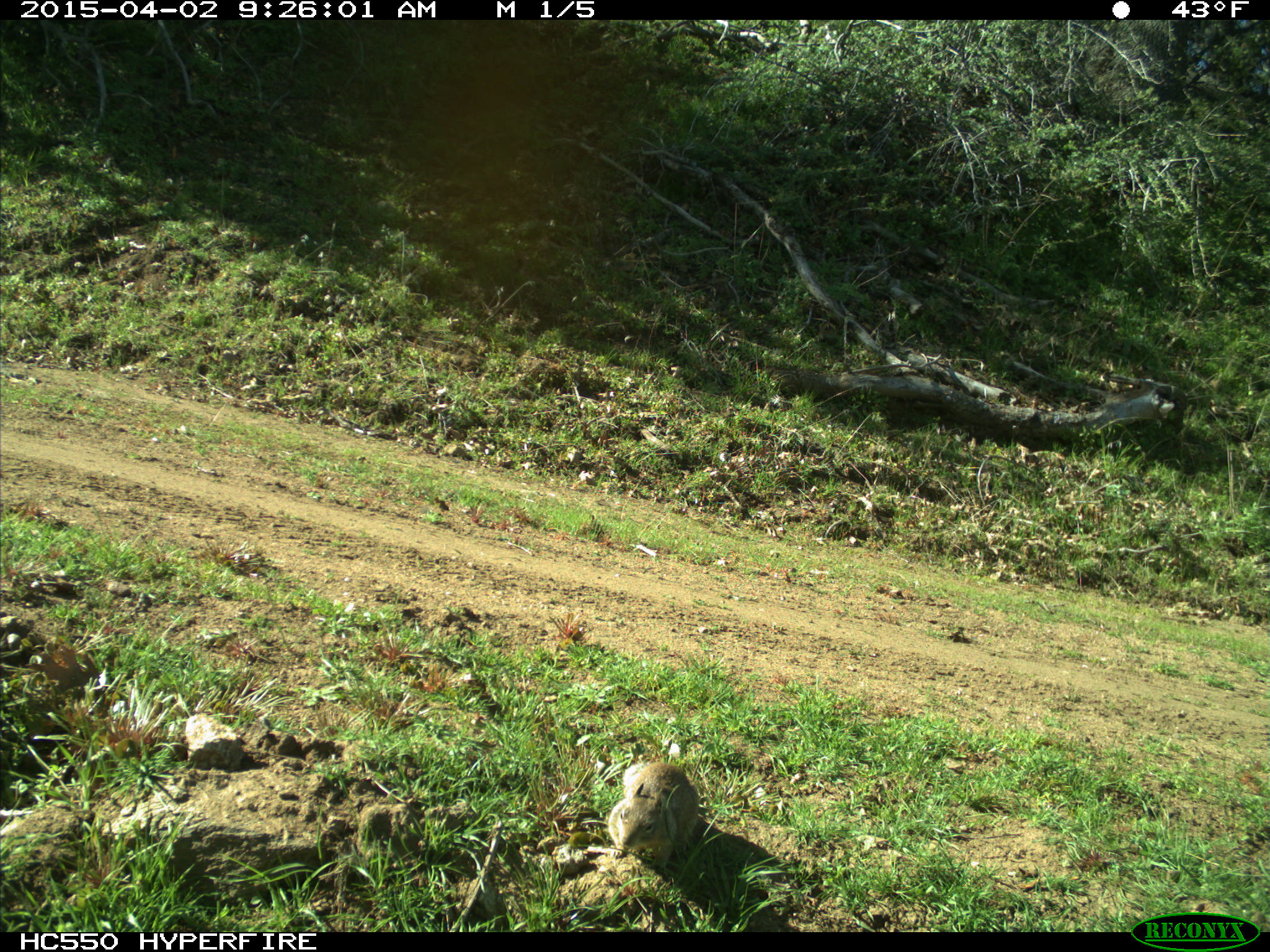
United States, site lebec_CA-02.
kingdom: Animalia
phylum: Chordata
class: Mammalia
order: Rodentia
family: Sciuridae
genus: Otospermophilus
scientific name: Otospermophilus beecheyi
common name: california ground squirrel